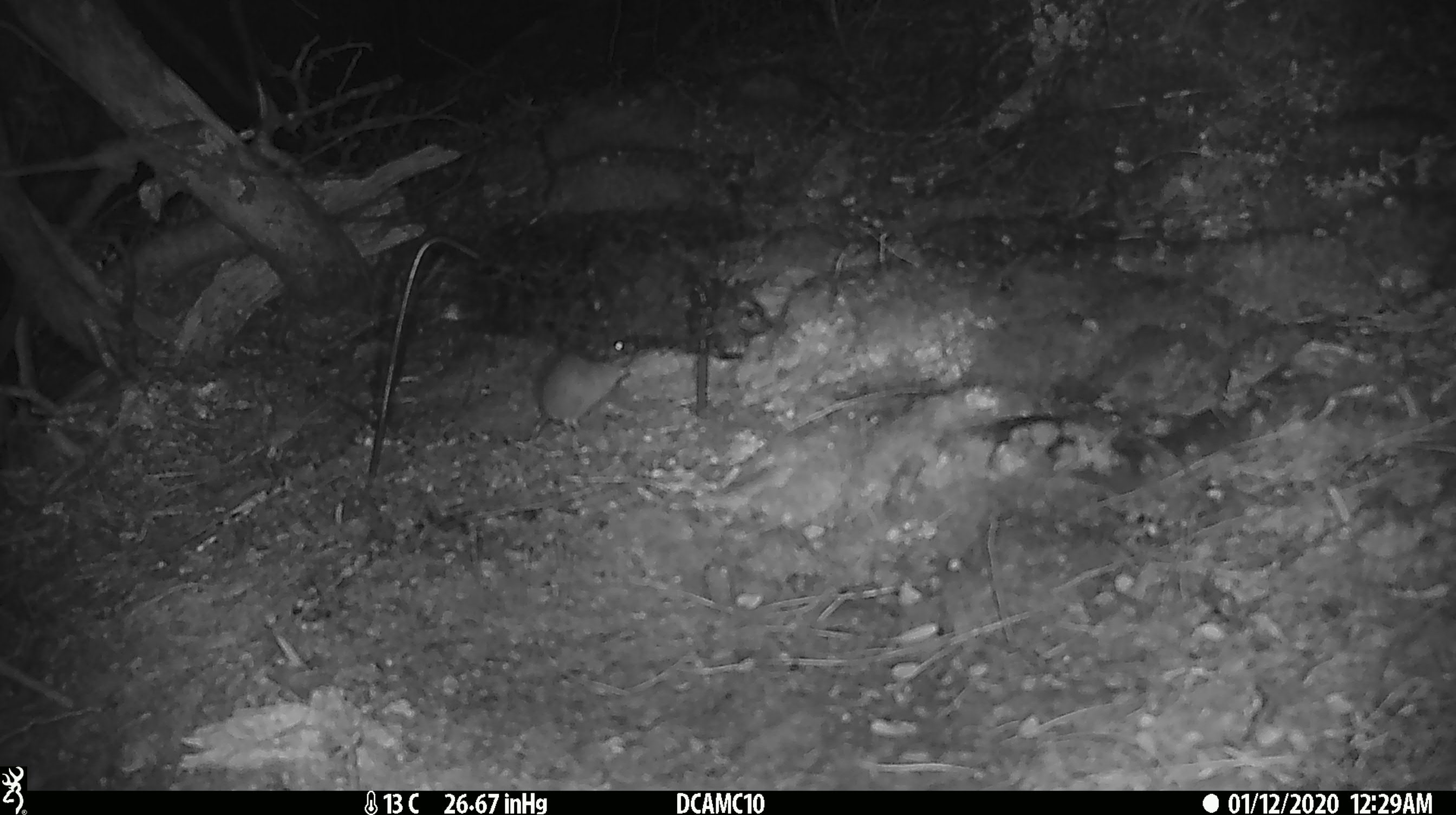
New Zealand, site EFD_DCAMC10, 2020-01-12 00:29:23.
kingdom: Animalia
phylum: Chordata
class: Mammalia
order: Rodentia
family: Muridae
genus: Mus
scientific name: Mus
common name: mouse